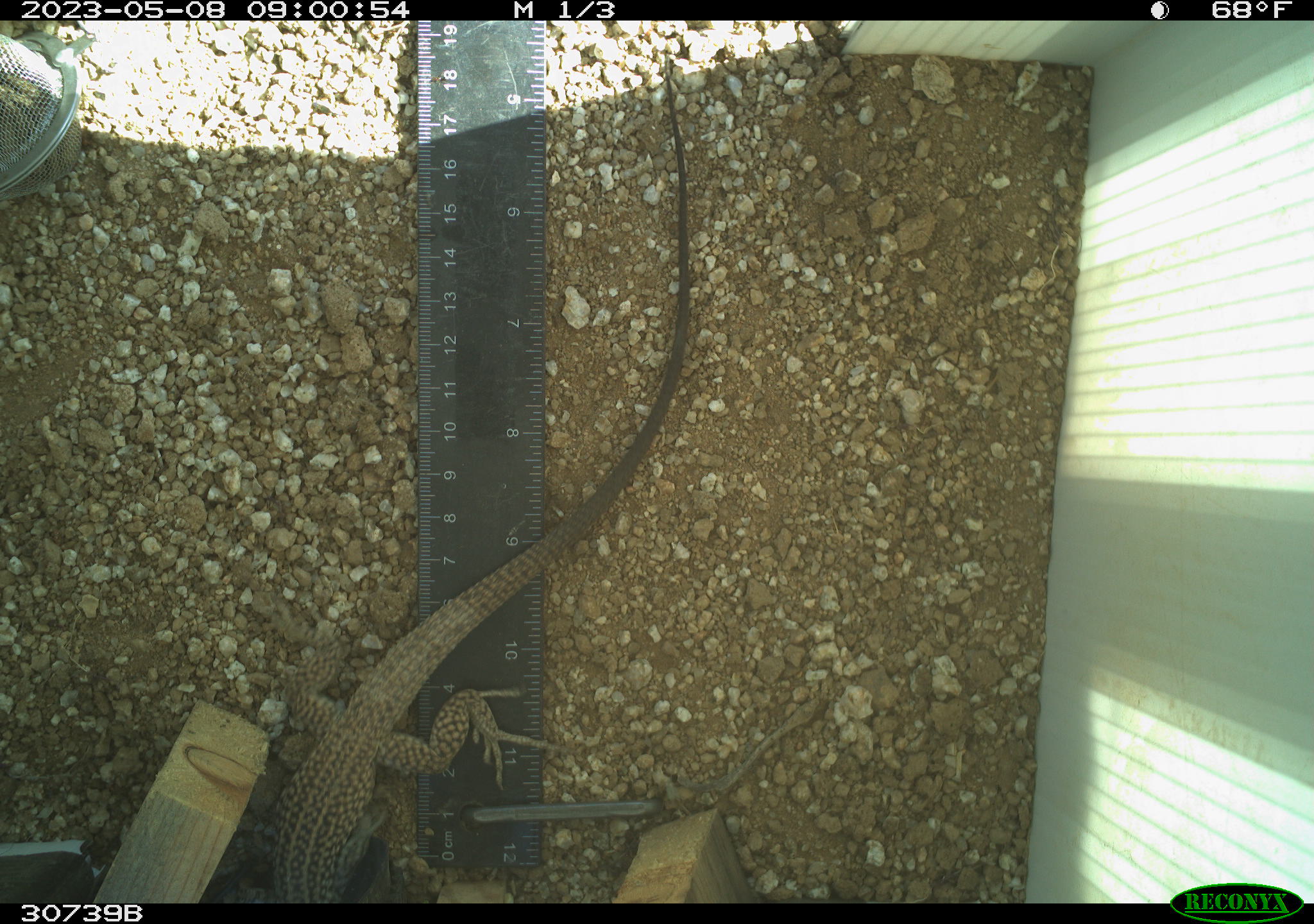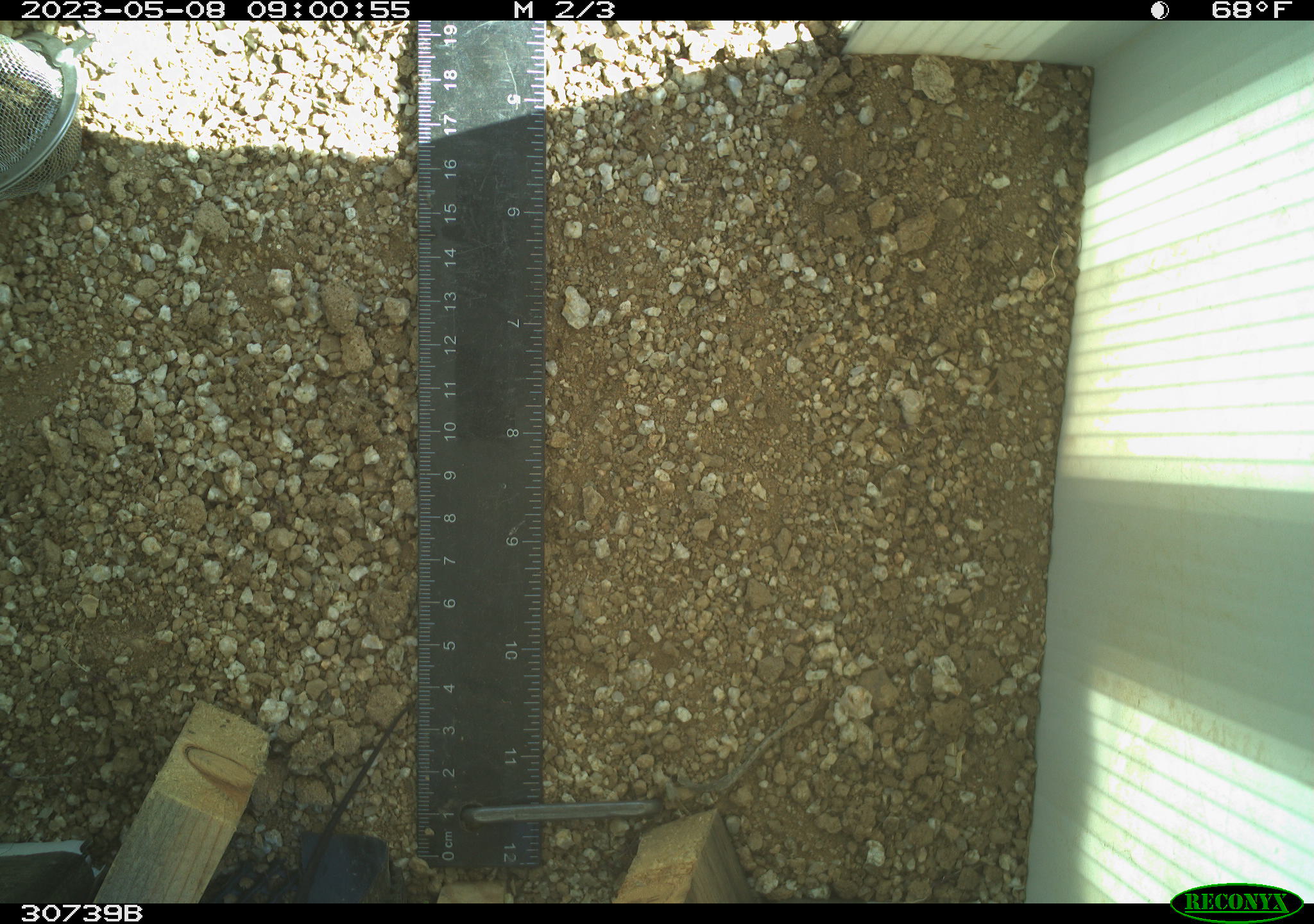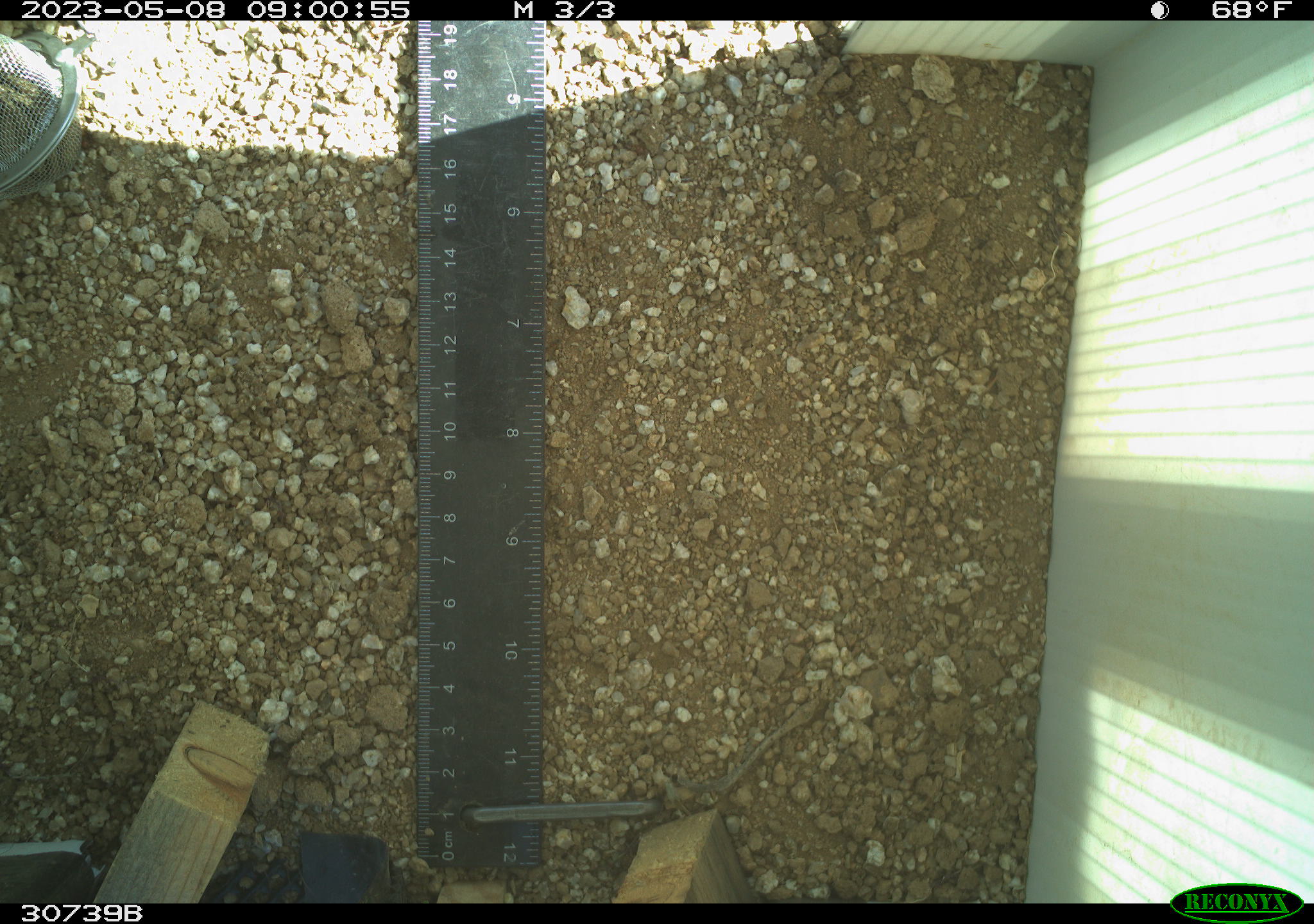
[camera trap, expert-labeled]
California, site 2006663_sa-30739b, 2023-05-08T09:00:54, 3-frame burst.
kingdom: Animalia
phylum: Chordata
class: Reptilia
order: Squamata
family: Teiidae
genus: Aspidoscelis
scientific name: Aspidoscelis tigris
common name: western whiptail